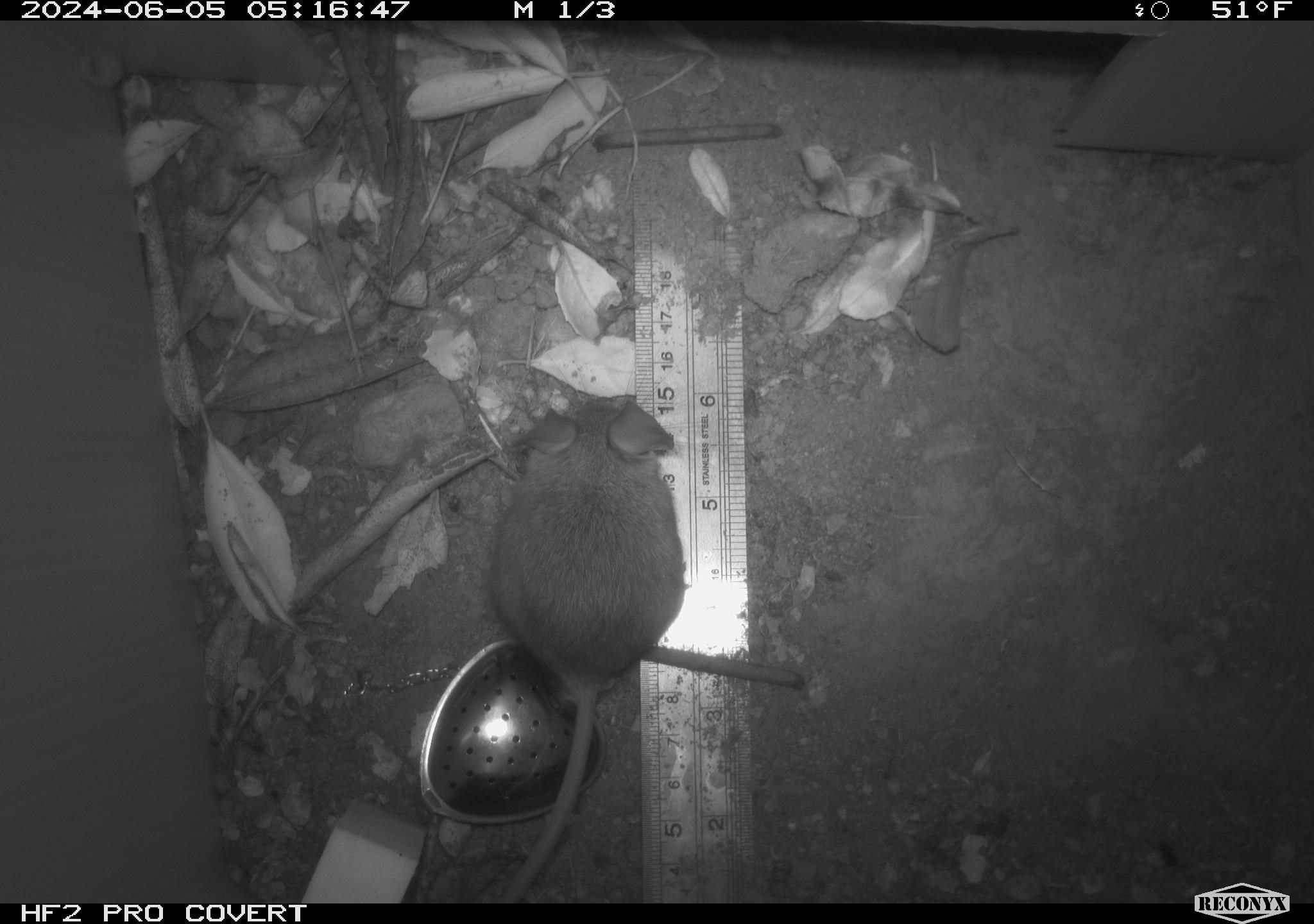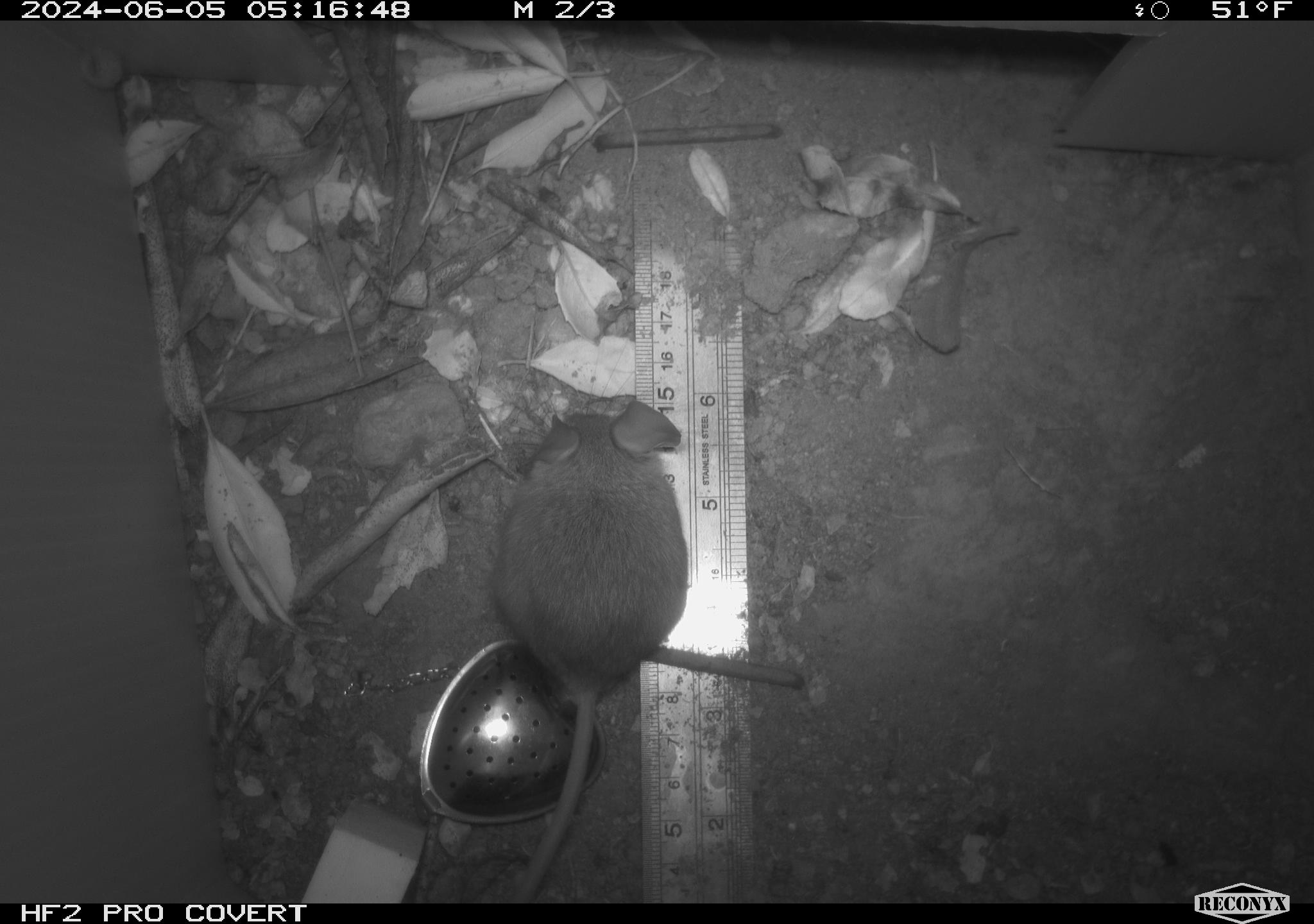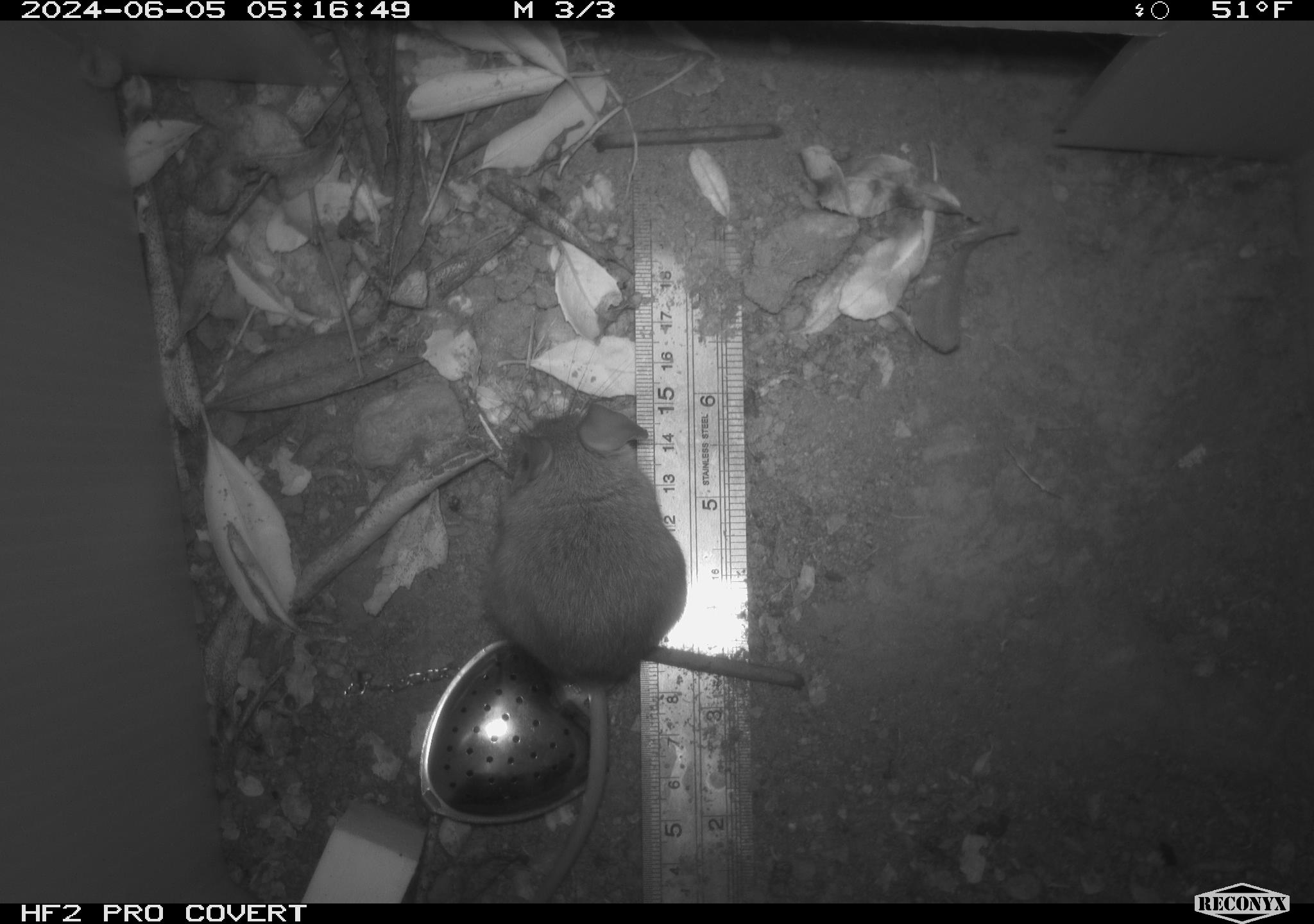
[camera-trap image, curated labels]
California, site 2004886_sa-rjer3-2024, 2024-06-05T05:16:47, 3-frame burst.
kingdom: Animalia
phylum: Chordata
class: Mammalia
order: Rodentia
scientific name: Rodentia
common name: mouse species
Mouse species (Rodentia).